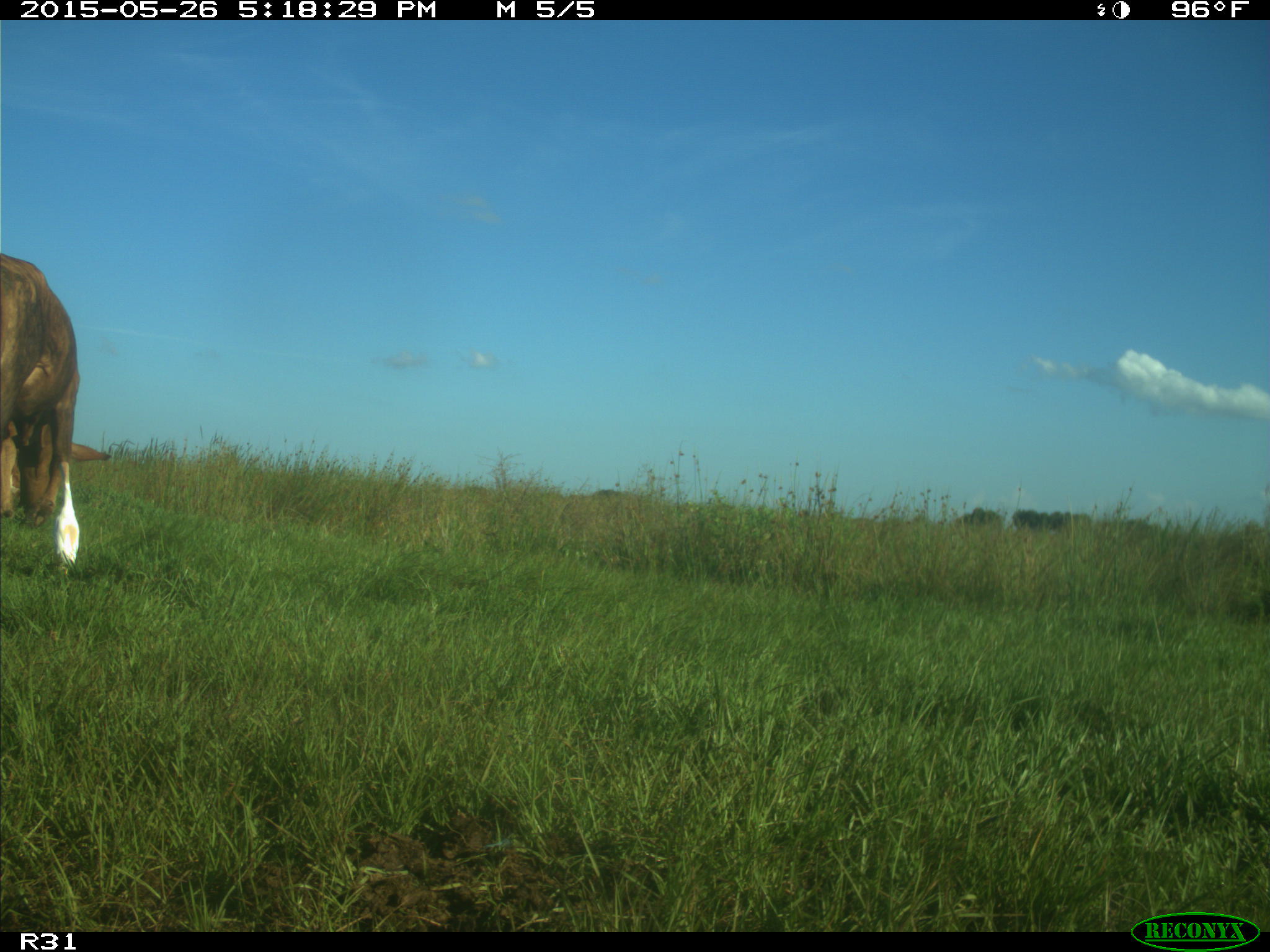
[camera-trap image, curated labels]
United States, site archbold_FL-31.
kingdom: Animalia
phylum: Chordata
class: Mammalia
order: Artiodactyla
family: Bovidae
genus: Bos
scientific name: Bos taurus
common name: domestic cow